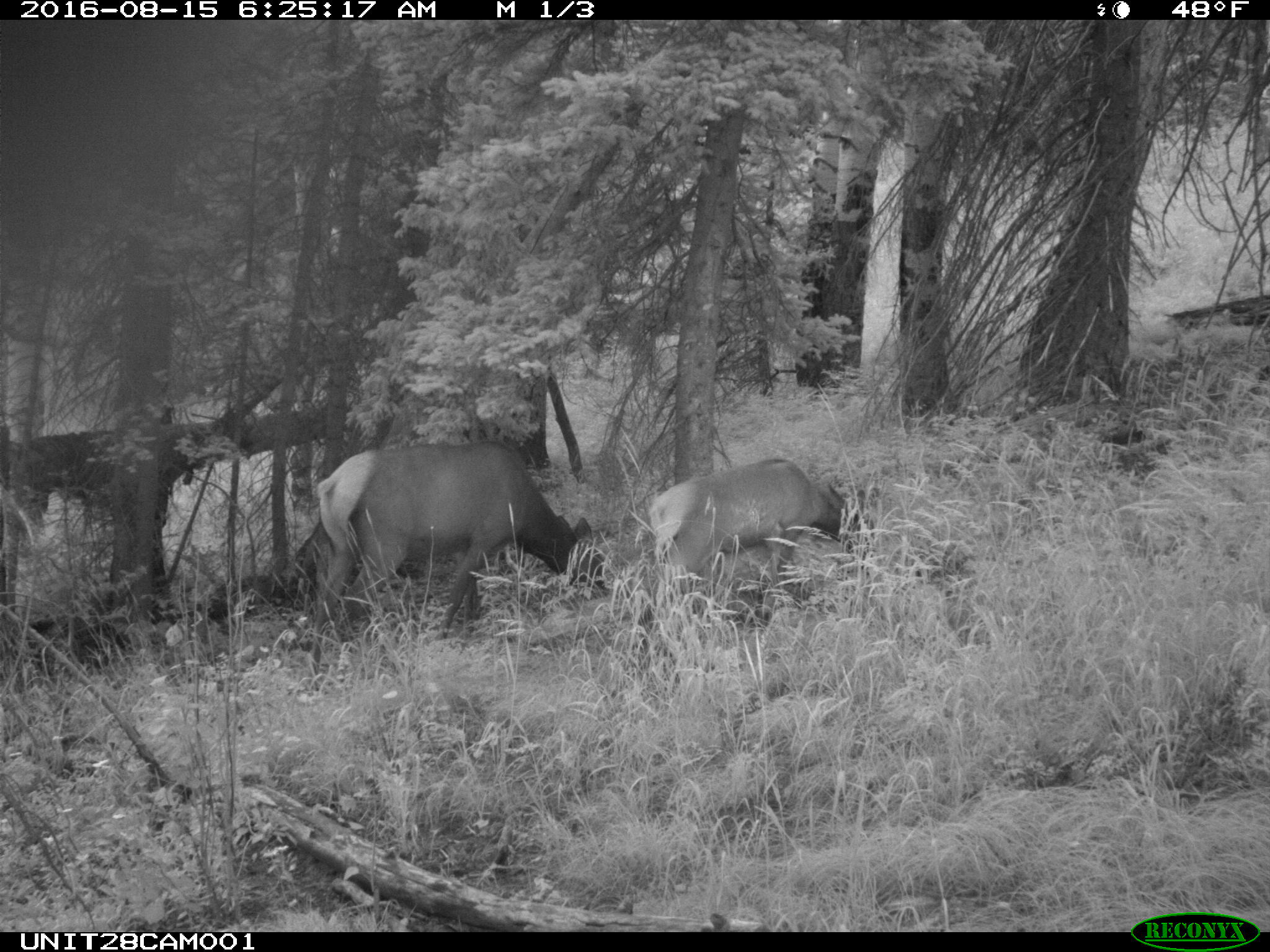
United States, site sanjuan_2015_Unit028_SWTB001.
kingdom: Animalia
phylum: Chordata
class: Mammalia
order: Artiodactyla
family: Cervidae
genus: Cervus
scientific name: Cervus elaphus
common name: red deer